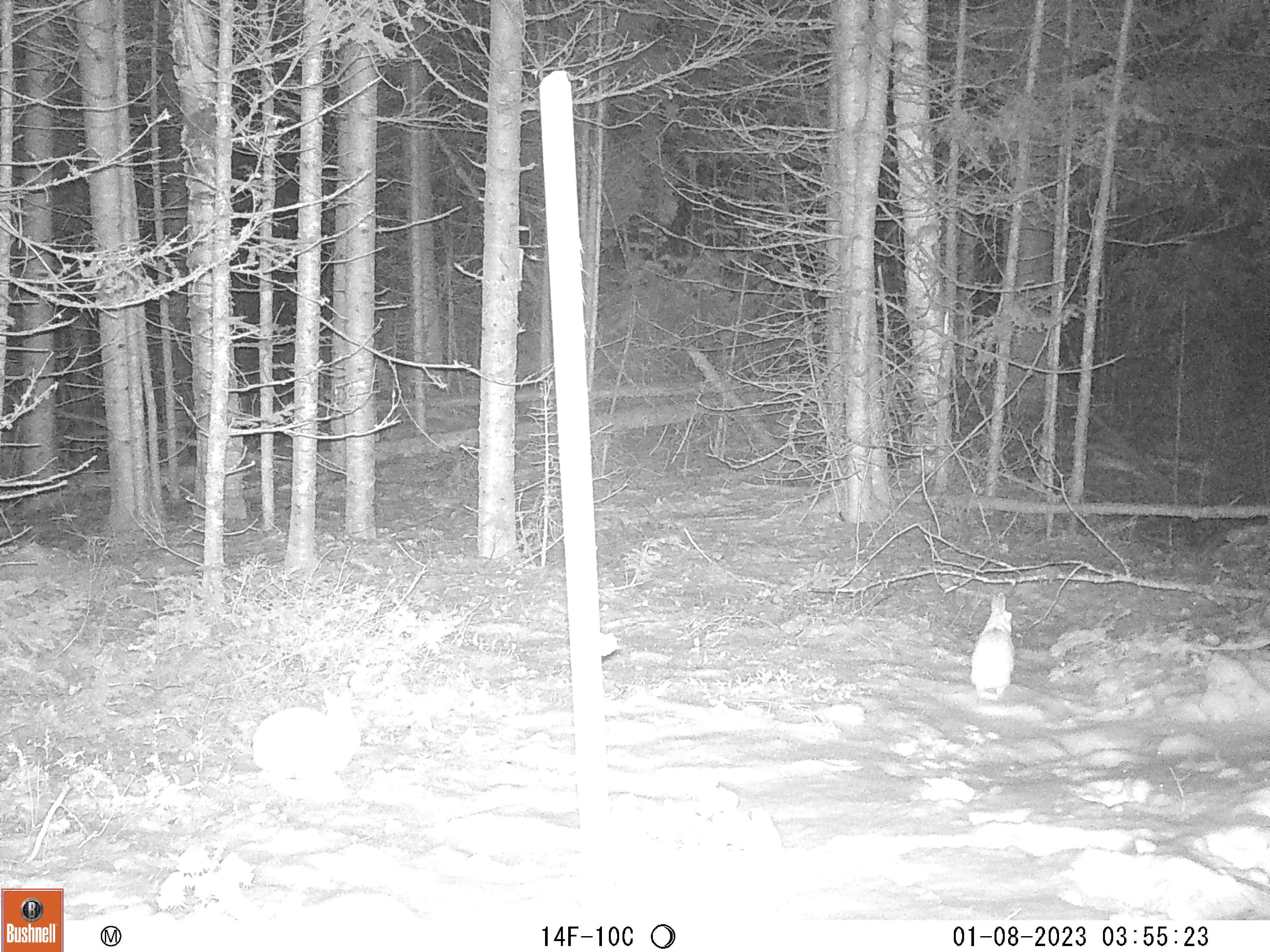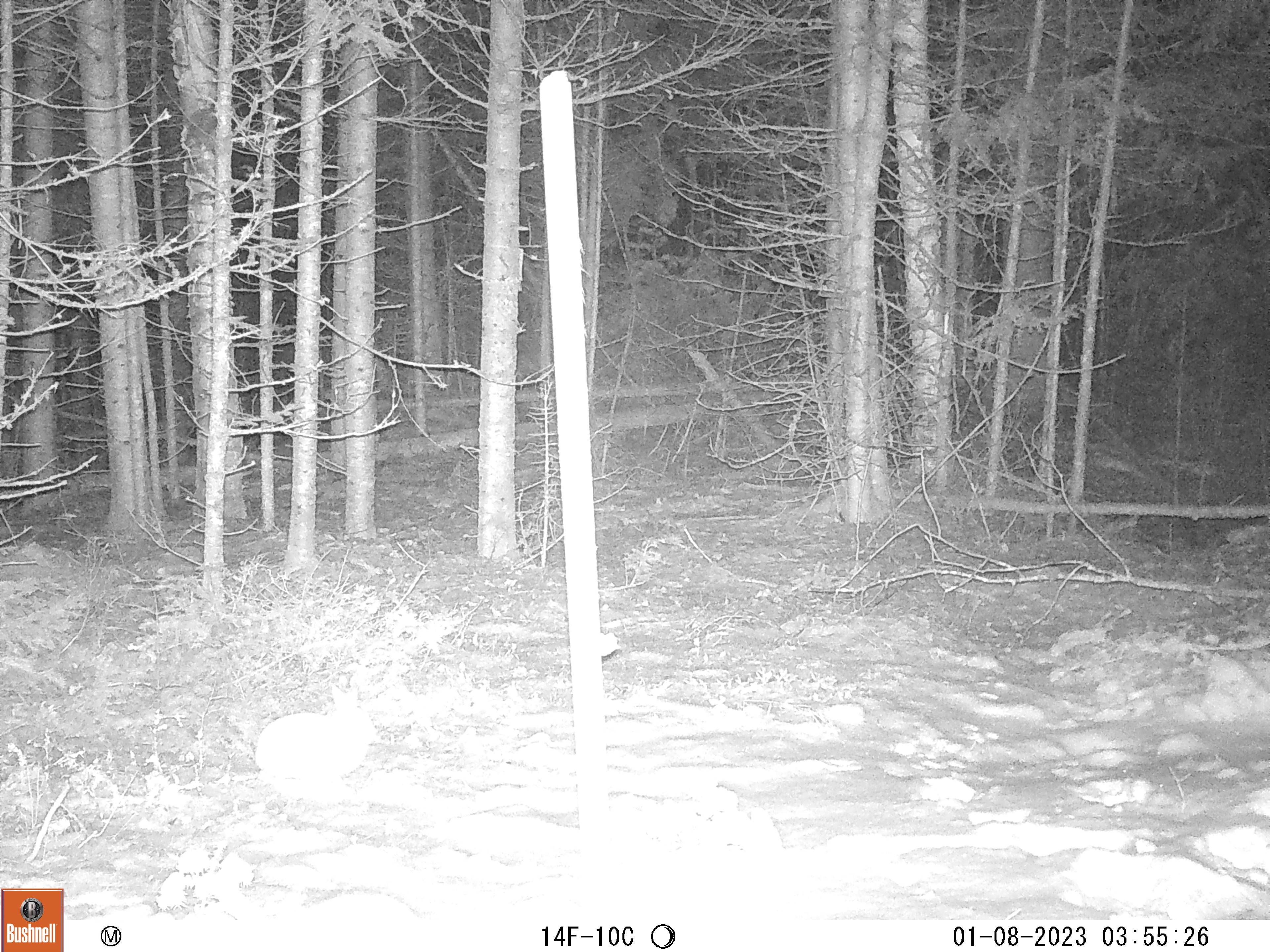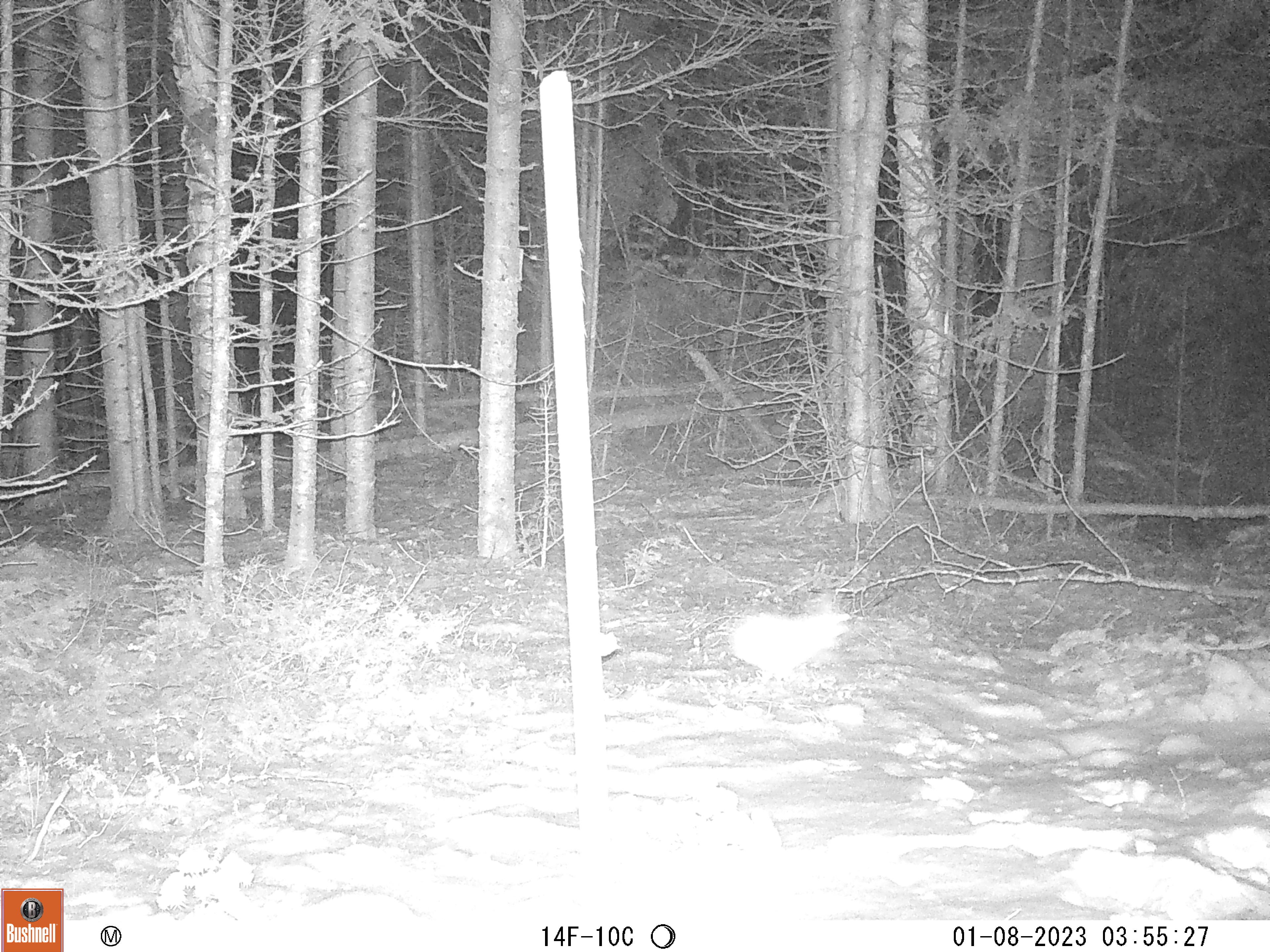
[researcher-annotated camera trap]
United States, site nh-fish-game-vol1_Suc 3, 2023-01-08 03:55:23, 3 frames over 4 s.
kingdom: Animalia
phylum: Chordata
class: Mammalia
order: Lagomorpha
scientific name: Lagomorpha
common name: rabbit or hare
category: rabbit or hare sp.